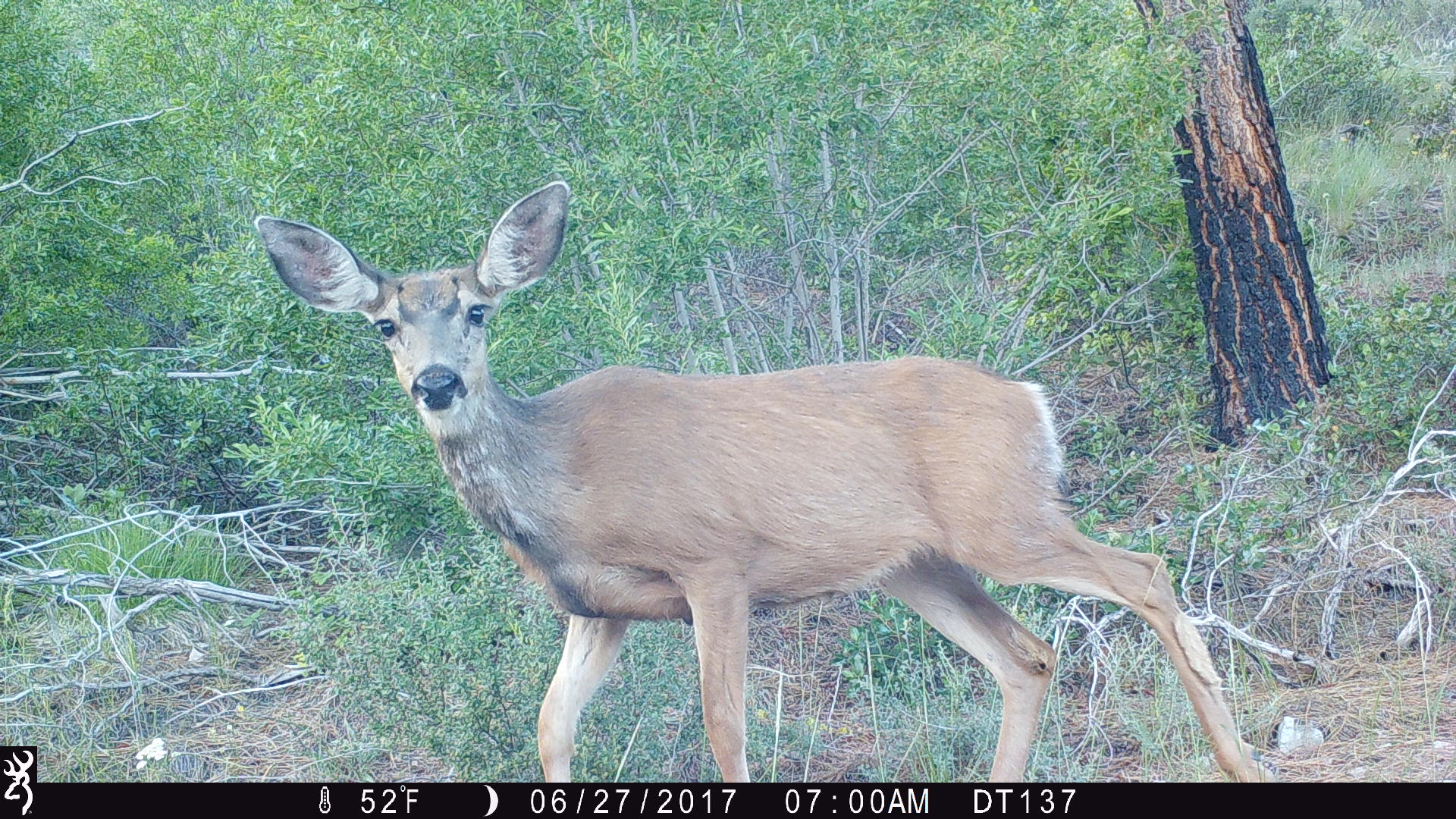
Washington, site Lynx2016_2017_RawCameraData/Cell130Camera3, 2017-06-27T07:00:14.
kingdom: Animalia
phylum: Chordata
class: Mammalia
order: Artiodactyla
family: Cervidae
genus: Odocoileus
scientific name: Odocoileus hemionus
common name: mule deer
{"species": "Odocoileus hemionus (mule deer)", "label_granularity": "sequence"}